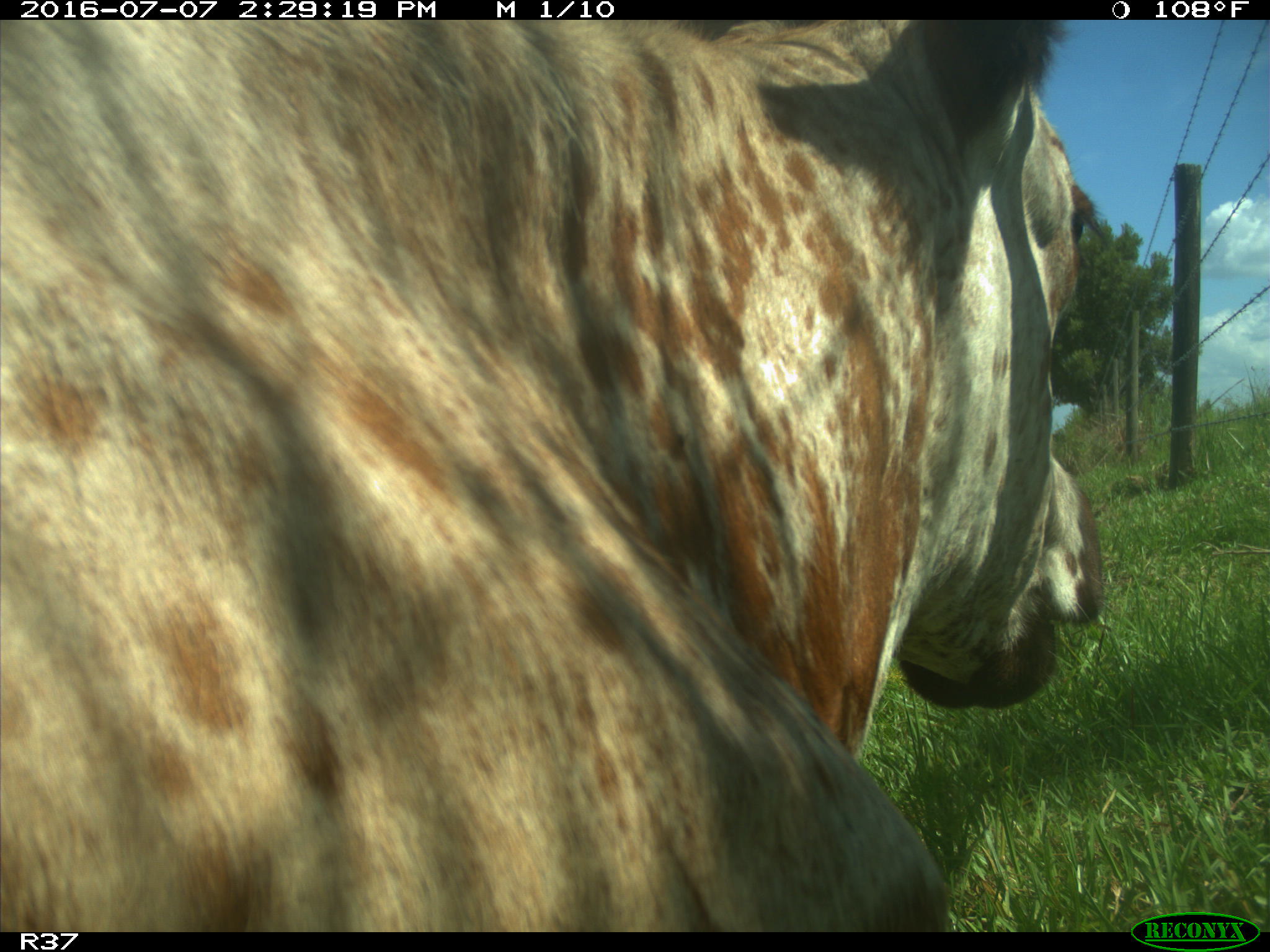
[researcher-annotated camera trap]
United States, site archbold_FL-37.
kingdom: Animalia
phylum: Chordata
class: Mammalia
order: Artiodactyla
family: Bovidae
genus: Bos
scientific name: Bos taurus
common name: domestic cow